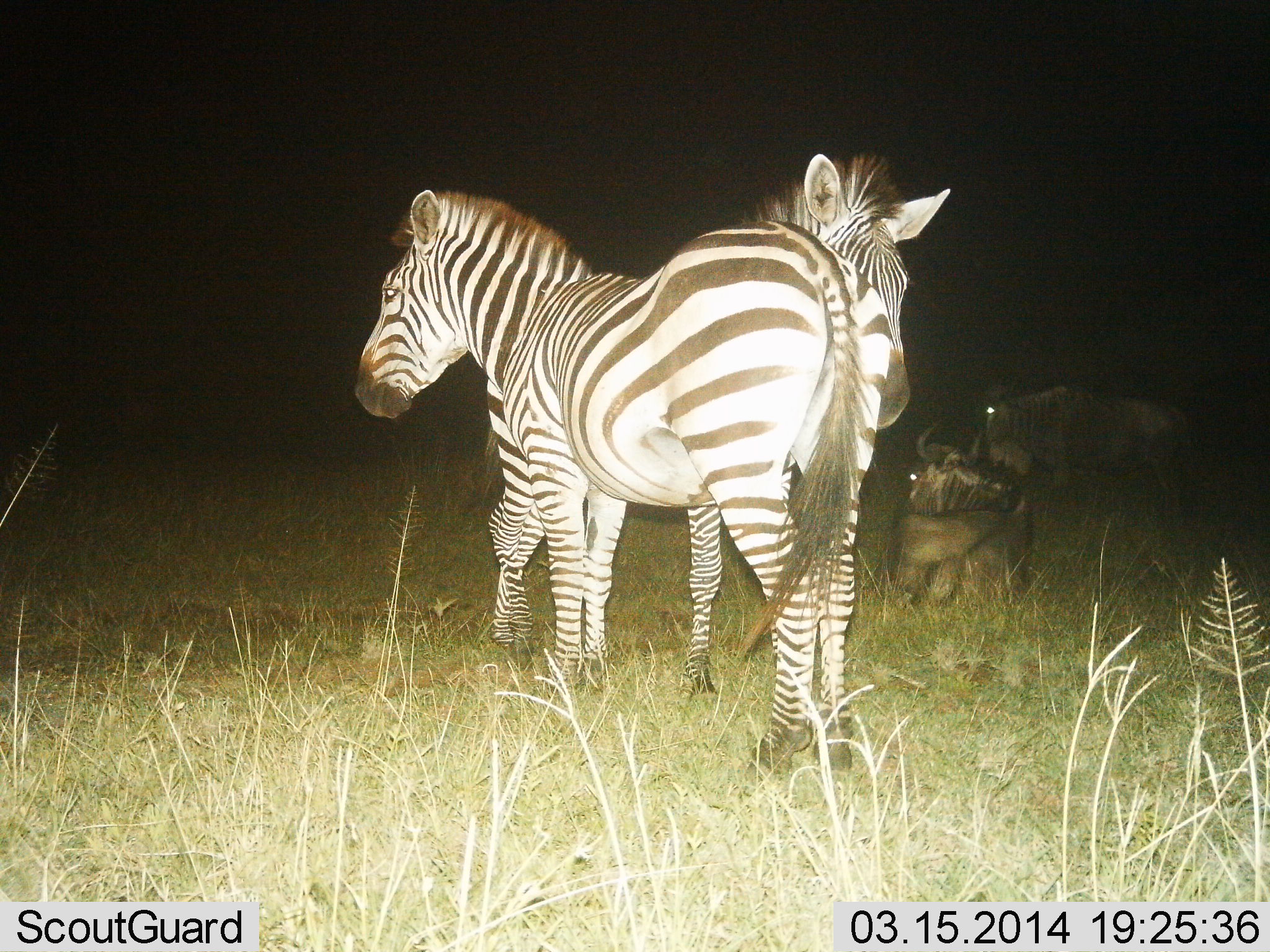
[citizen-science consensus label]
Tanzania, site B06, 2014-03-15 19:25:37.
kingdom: Animalia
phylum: Chordata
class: Mammalia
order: Artiodactyla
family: Bovidae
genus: Connochaetes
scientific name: Connochaetes taurinus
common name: blue wildebeest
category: wildebeest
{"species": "wildebeest (blue wildebeest) (Connochaetes taurinus)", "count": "2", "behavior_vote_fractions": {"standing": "70%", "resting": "90%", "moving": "0%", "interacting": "10%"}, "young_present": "0%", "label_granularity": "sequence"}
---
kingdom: Animalia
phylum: Chordata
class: Mammalia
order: Perissodactyla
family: Equidae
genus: Equus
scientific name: Equus quagga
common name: plains zebra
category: zebra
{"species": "zebra (plains zebra) (Equus quagga)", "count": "2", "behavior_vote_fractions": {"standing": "83%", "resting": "17%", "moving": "0%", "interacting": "25%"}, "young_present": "0%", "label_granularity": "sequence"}